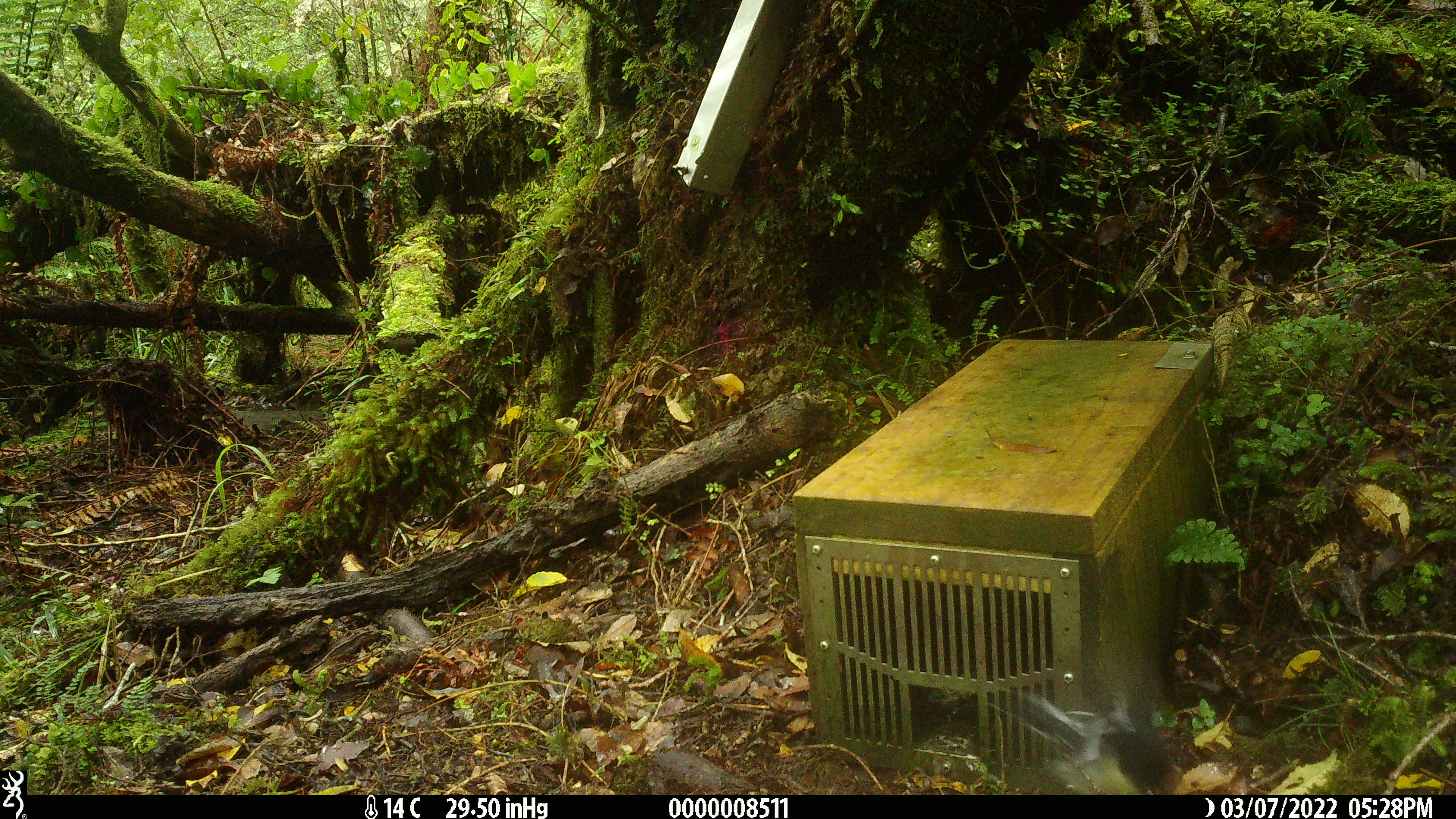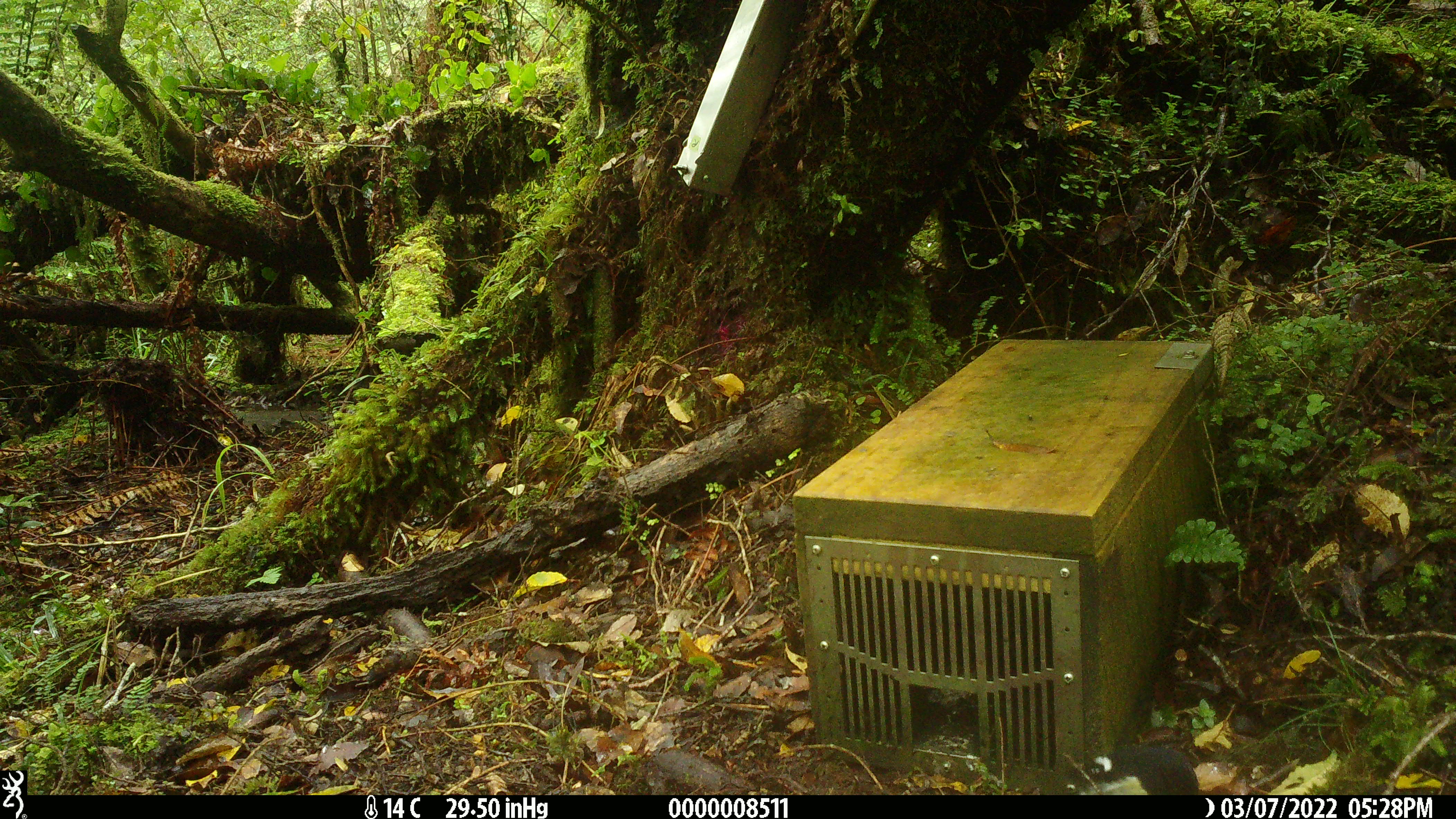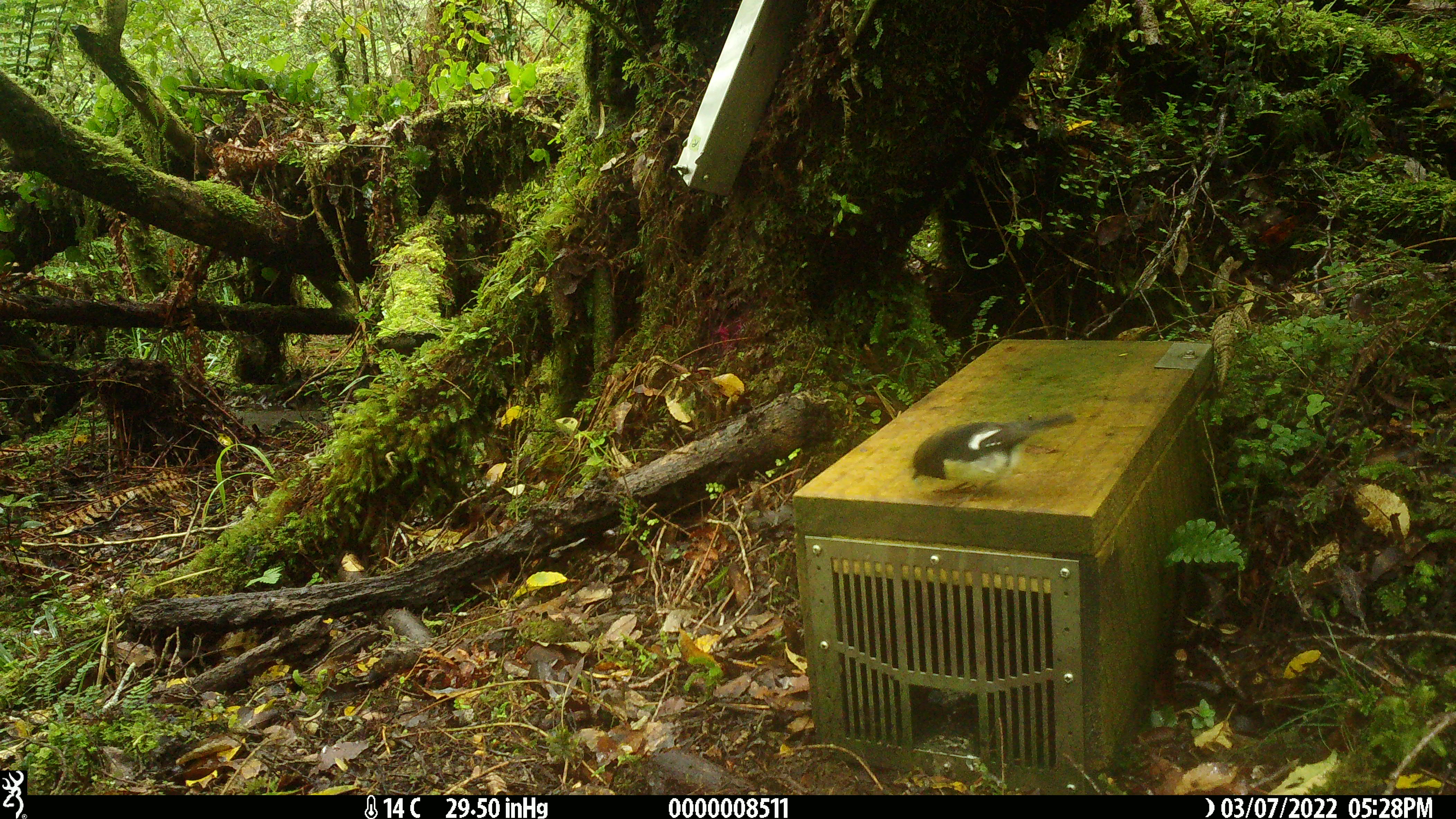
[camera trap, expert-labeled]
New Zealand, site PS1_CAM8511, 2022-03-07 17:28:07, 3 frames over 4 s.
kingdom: Animalia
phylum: Chordata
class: Aves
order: Passeriformes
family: Petroicidae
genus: Petroica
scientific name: Petroica macrocephala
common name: tomtit